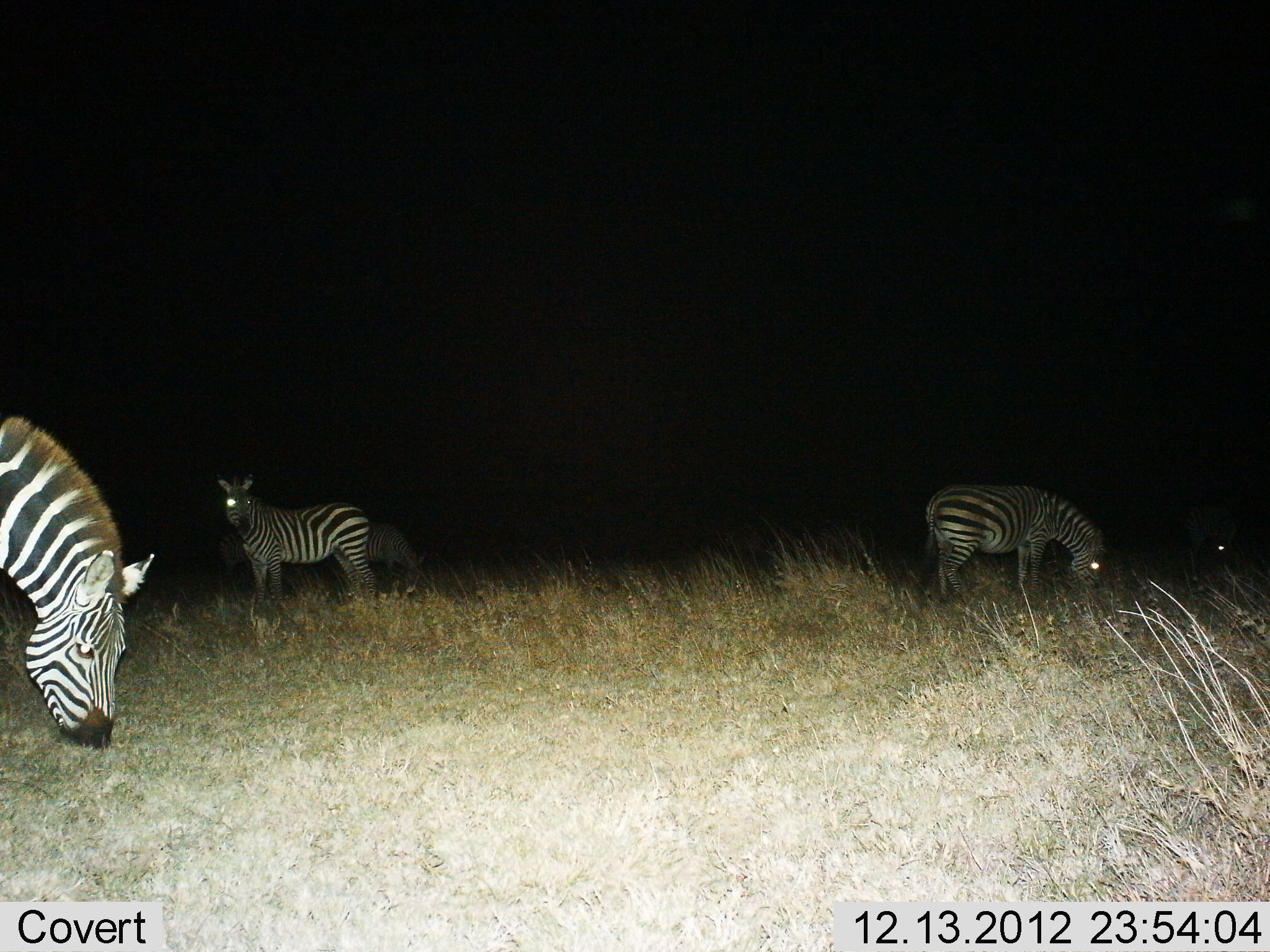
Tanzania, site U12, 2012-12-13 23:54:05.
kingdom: Animalia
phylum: Chordata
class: Mammalia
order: Perissodactyla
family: Equidae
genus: Equus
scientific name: Equus quagga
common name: plains zebra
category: zebra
Zebra (plains zebra) (Equus quagga), count 4. Behavior (volunteer vote fractions): standing 82%, resting 9%, moving 0%, interacting 0%. Young present (vote fraction): 0%. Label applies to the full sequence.